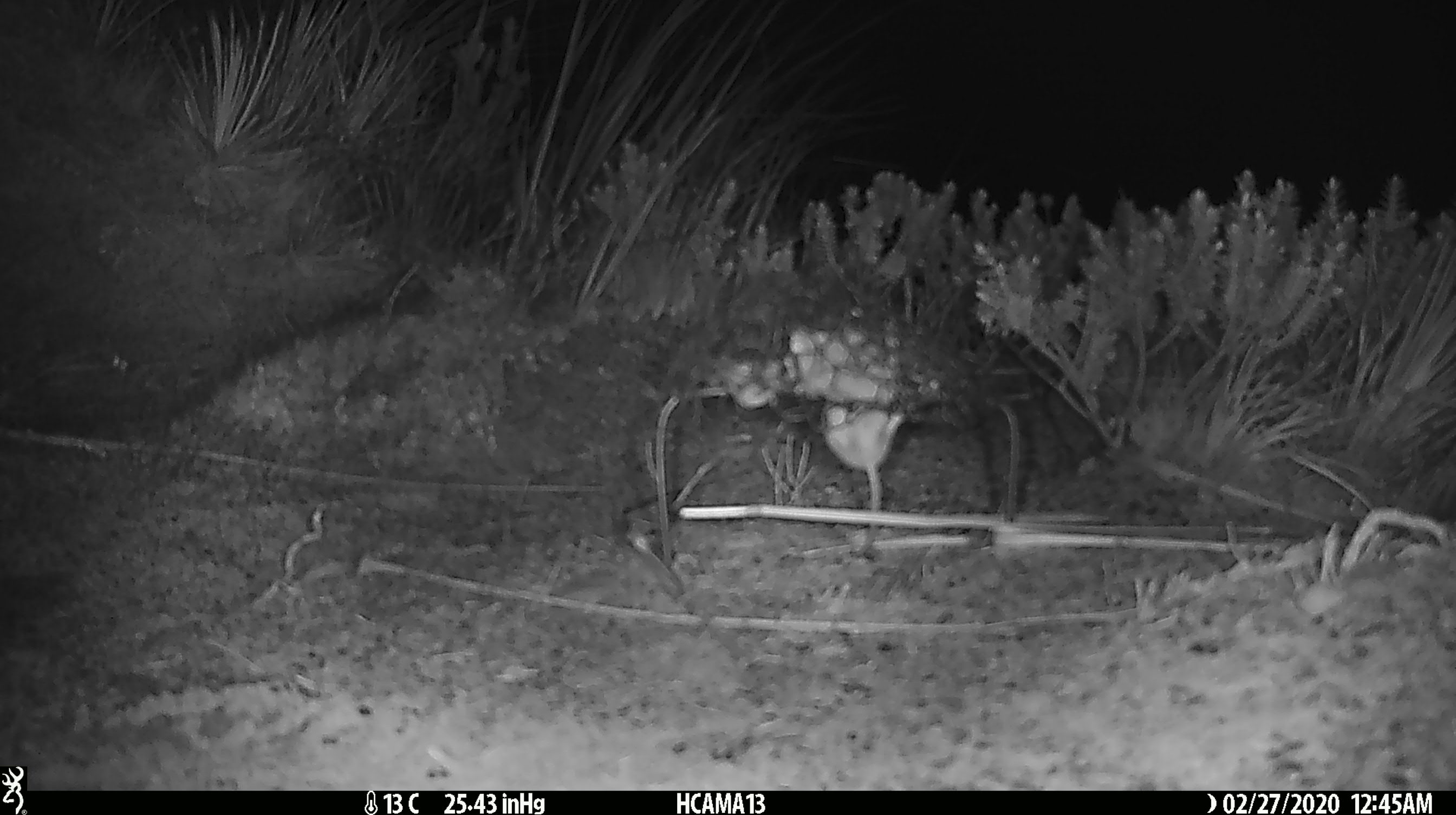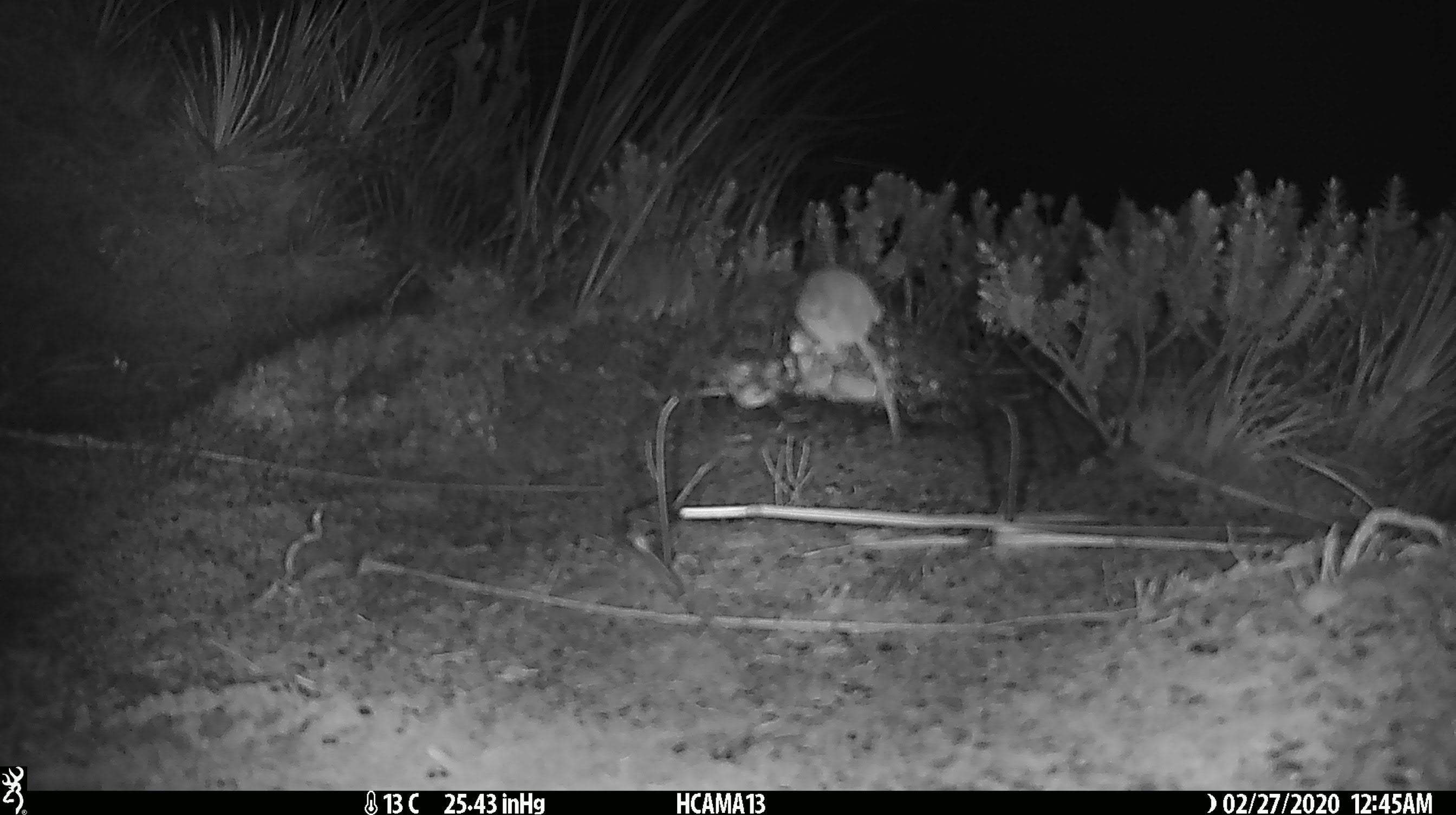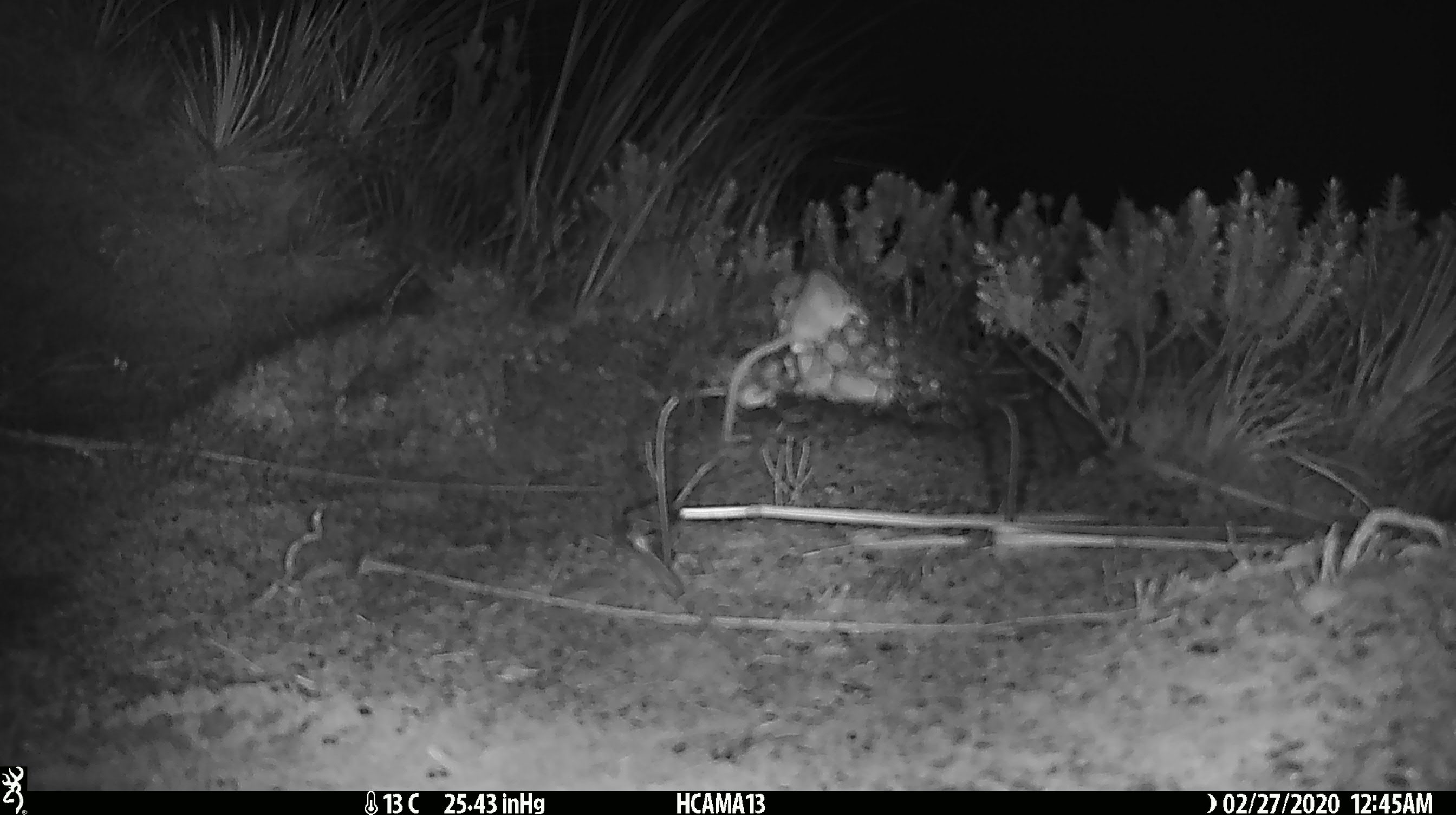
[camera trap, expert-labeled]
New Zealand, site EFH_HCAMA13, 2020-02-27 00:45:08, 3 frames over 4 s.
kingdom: Animalia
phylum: Chordata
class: Mammalia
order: Rodentia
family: Muridae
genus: Mus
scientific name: Mus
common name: mouse